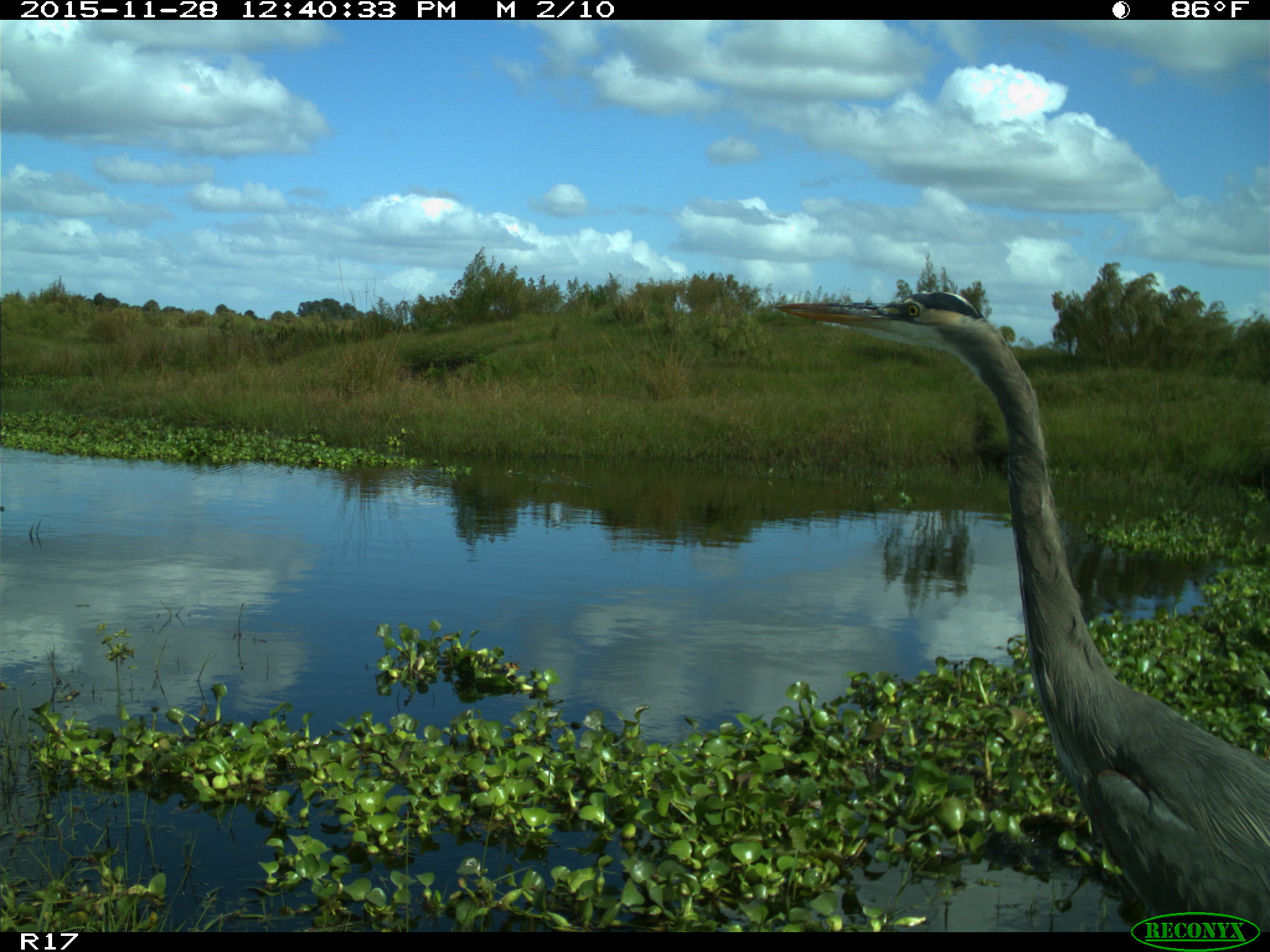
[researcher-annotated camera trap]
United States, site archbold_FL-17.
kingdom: Animalia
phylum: Chordata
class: Aves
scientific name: Aves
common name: birds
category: unidentified bird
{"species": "unidentified bird (birds) (Aves)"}